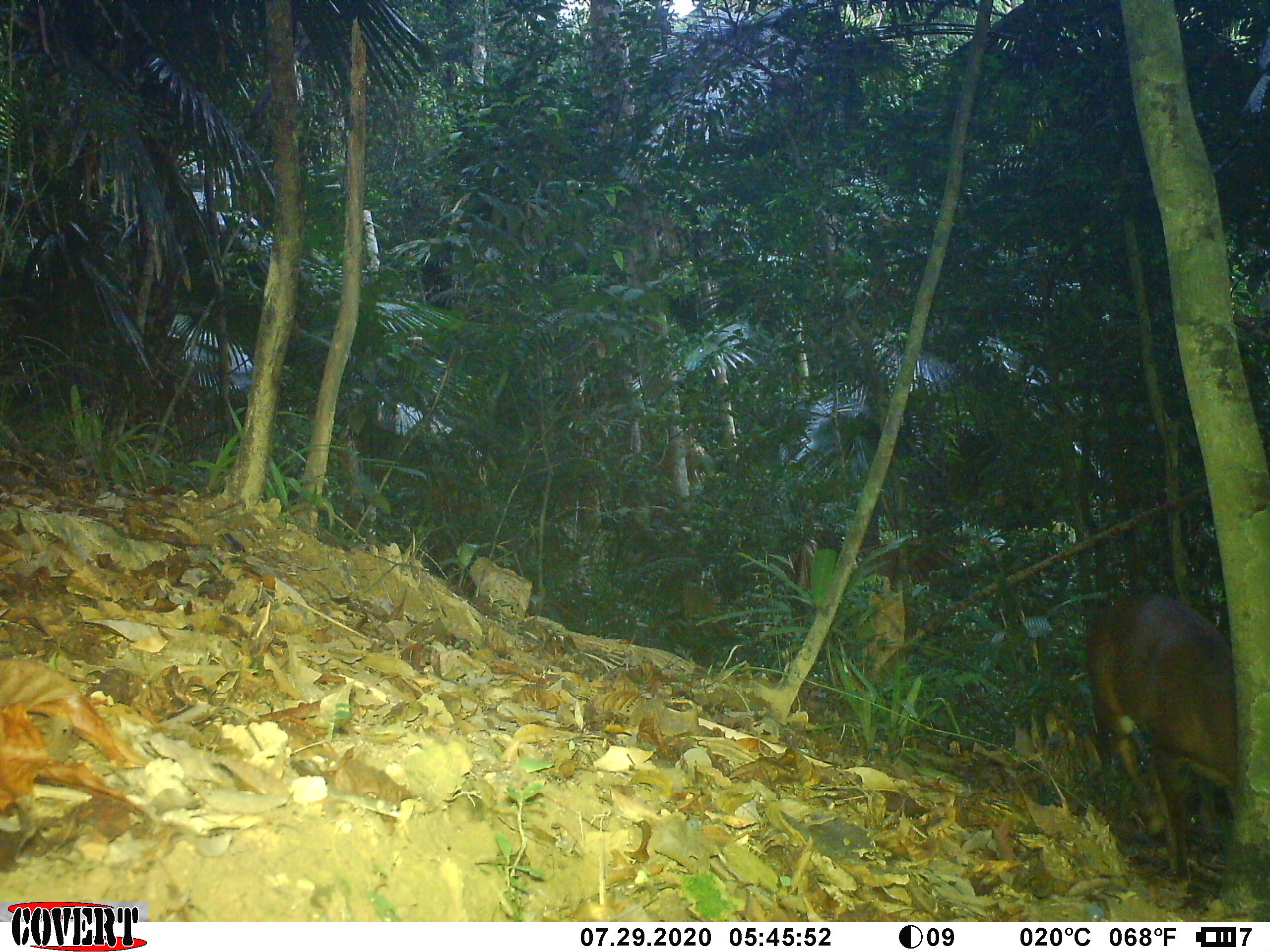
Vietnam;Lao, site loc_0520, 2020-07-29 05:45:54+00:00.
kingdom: Animalia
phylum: Chordata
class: Mammalia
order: Artiodactyla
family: Cervidae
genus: Muntiacus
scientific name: Muntiacus vuquangensis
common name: large-antlered muntjac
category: large antlered muntjac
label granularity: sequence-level